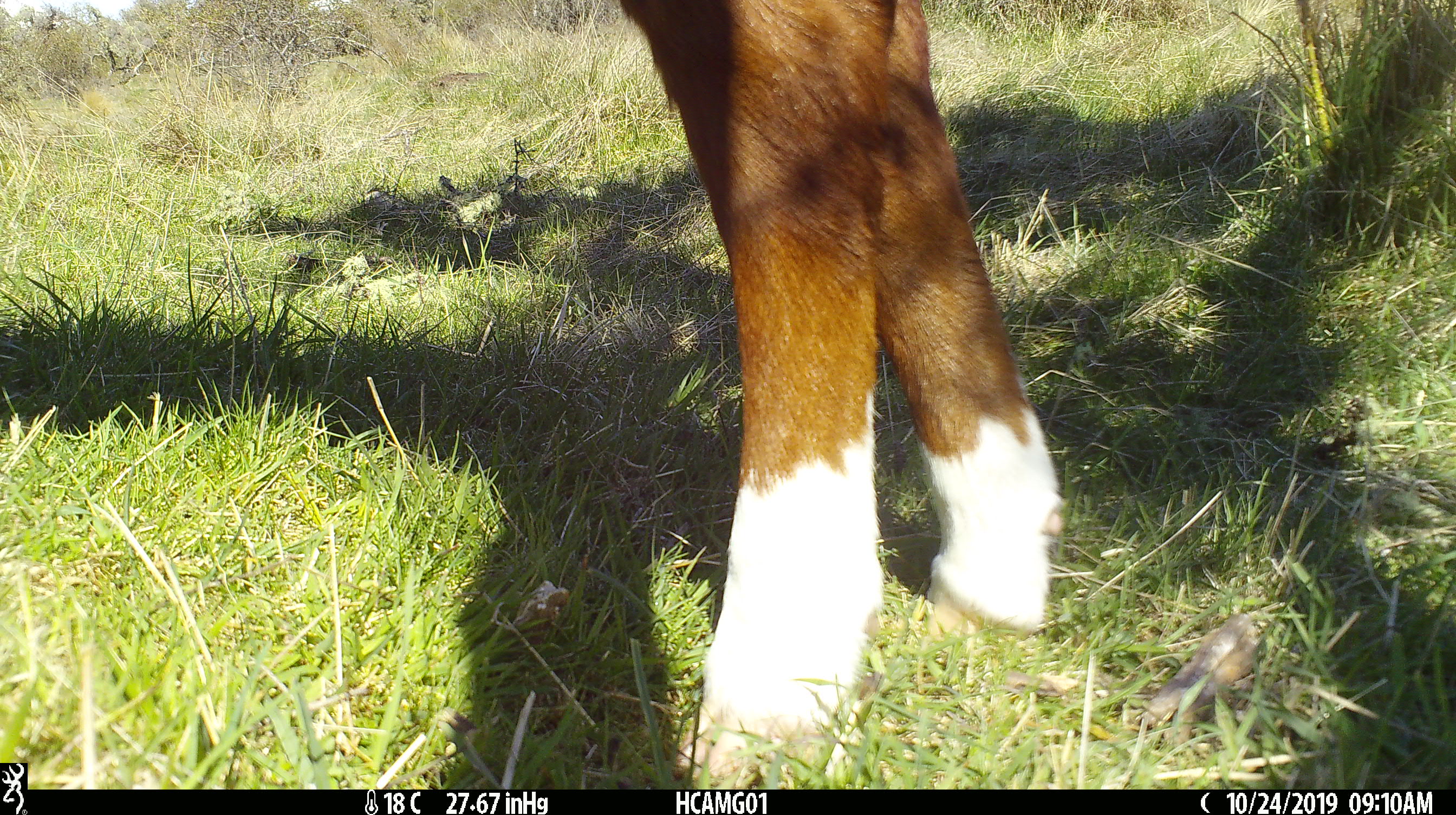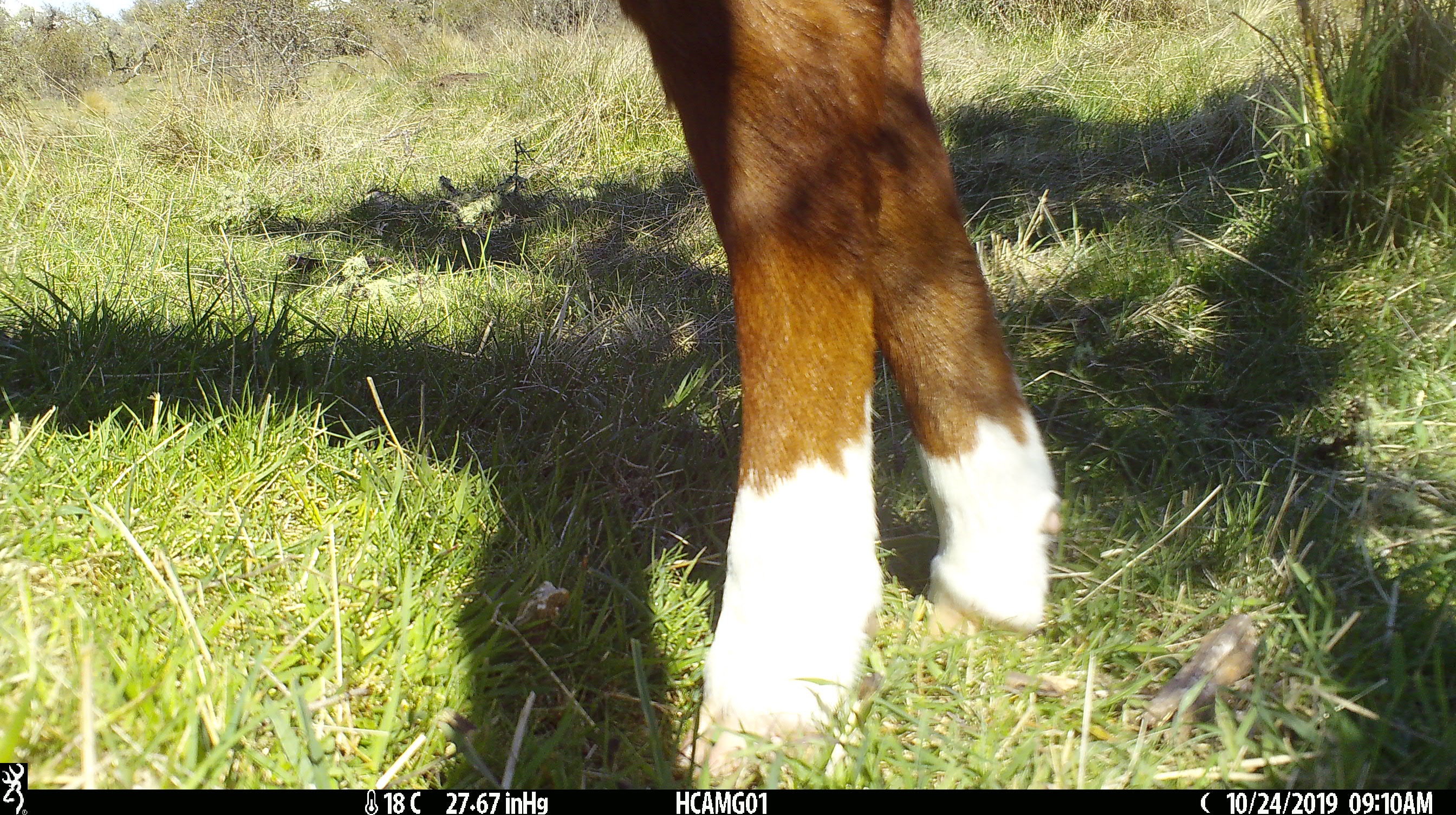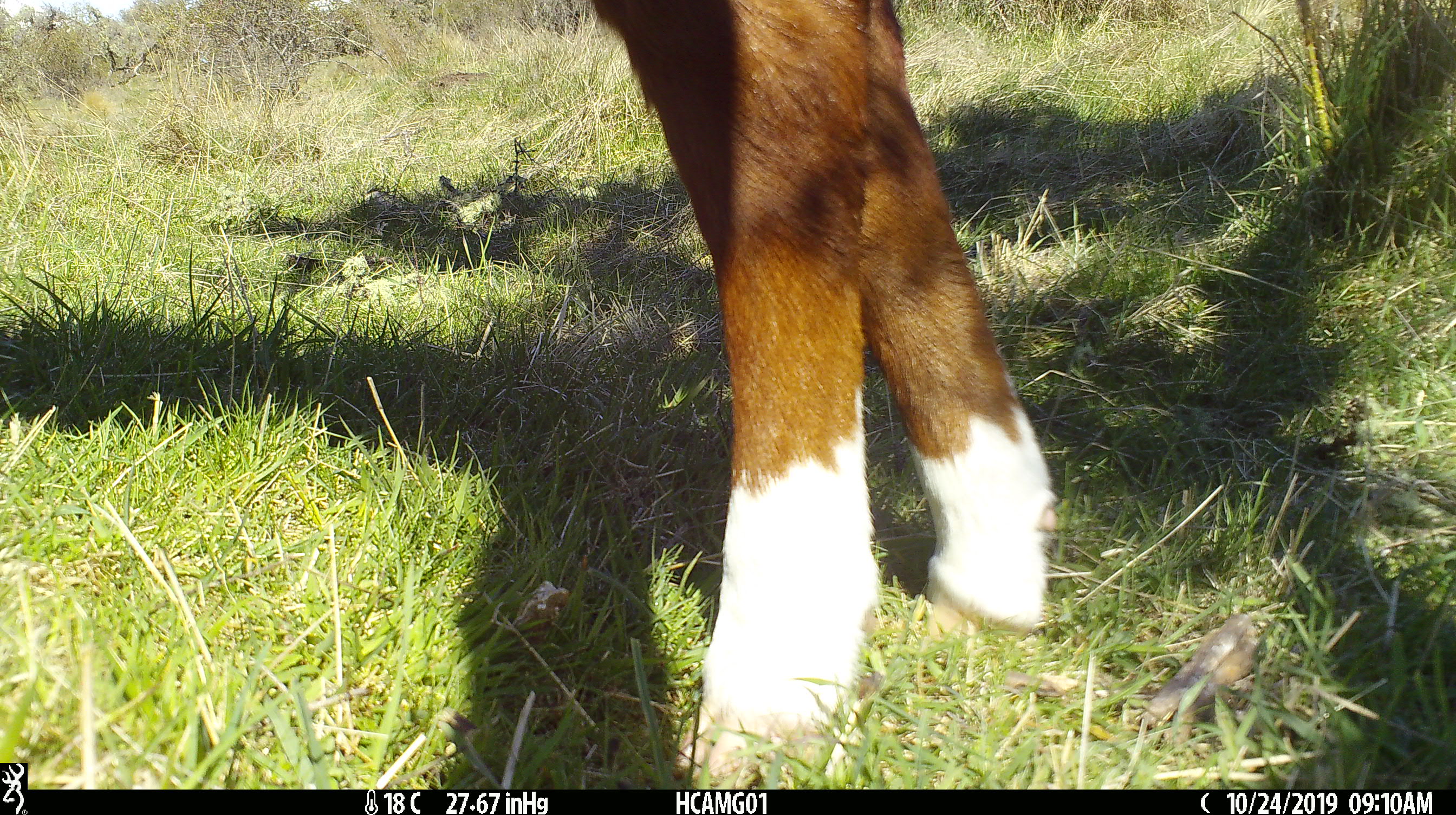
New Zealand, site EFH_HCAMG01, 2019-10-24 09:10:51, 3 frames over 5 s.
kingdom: Animalia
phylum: Chordata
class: Mammalia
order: Artiodactyla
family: Bovidae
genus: Bos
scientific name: Bos taurus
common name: domestic cow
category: cow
Cow (domestic cow) (Bos taurus).